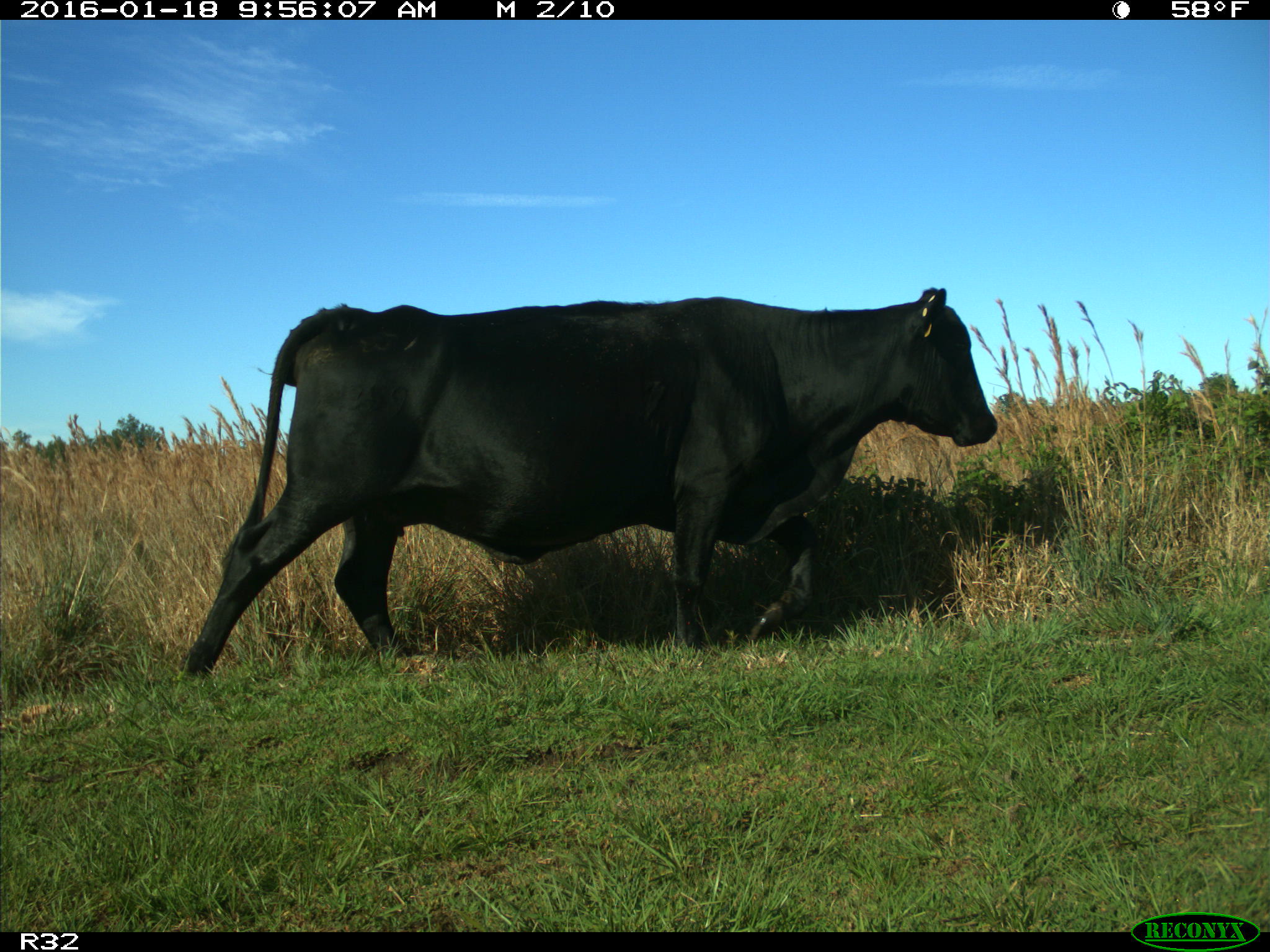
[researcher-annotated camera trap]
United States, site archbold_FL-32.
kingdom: Animalia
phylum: Chordata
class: Mammalia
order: Artiodactyla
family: Bovidae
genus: Bos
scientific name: Bos taurus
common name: domestic cow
Bos taurus (domestic cow).